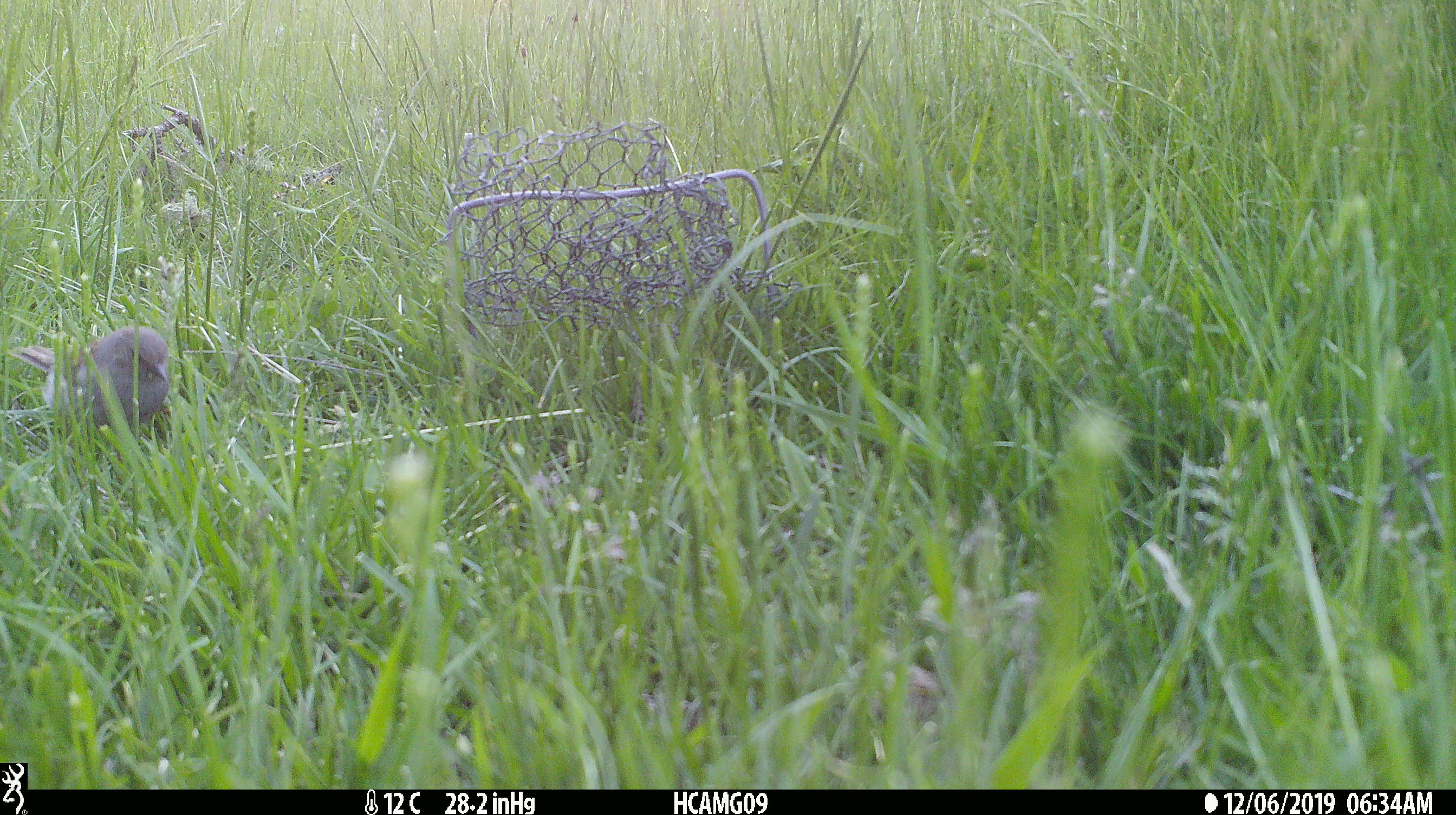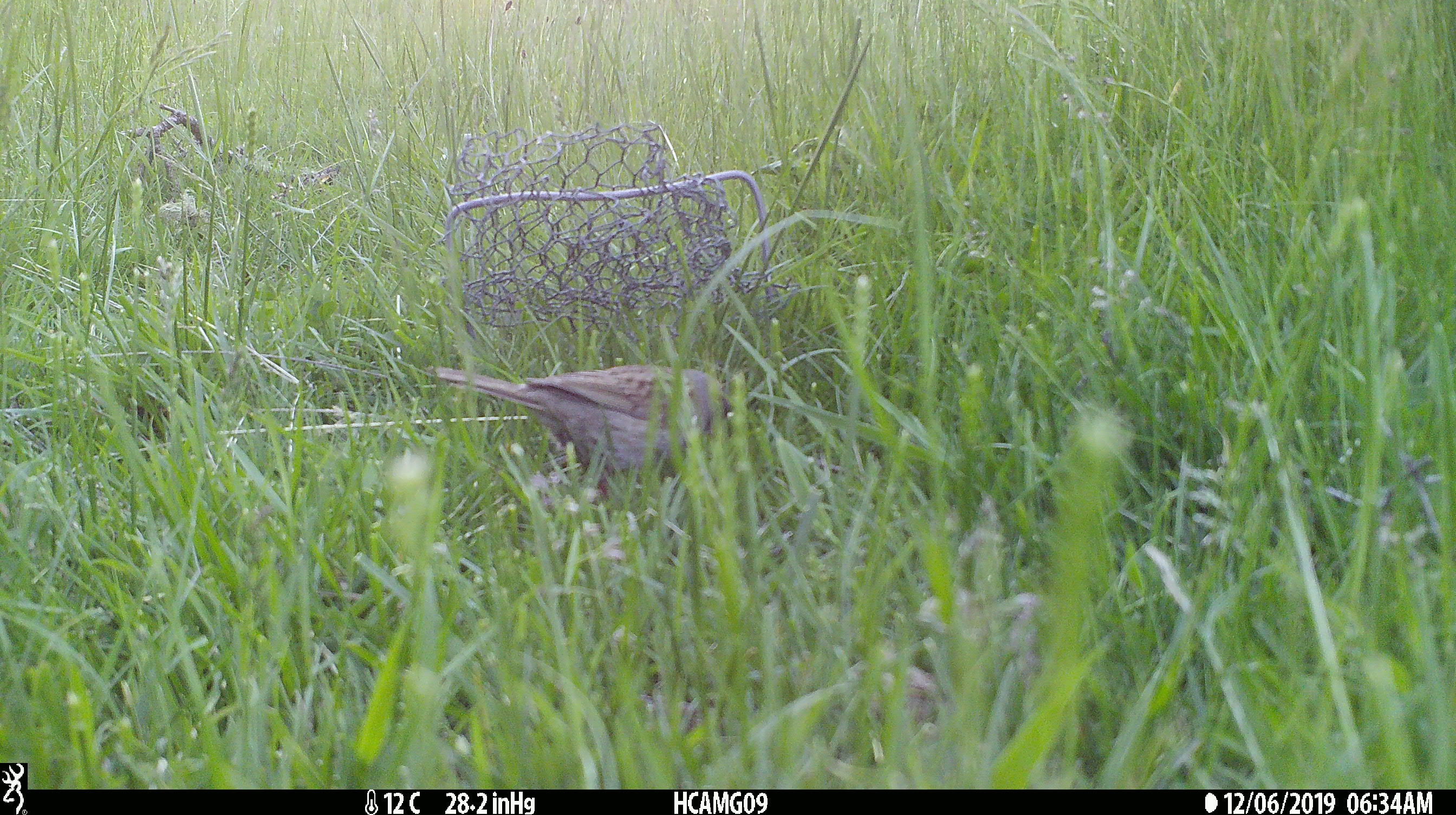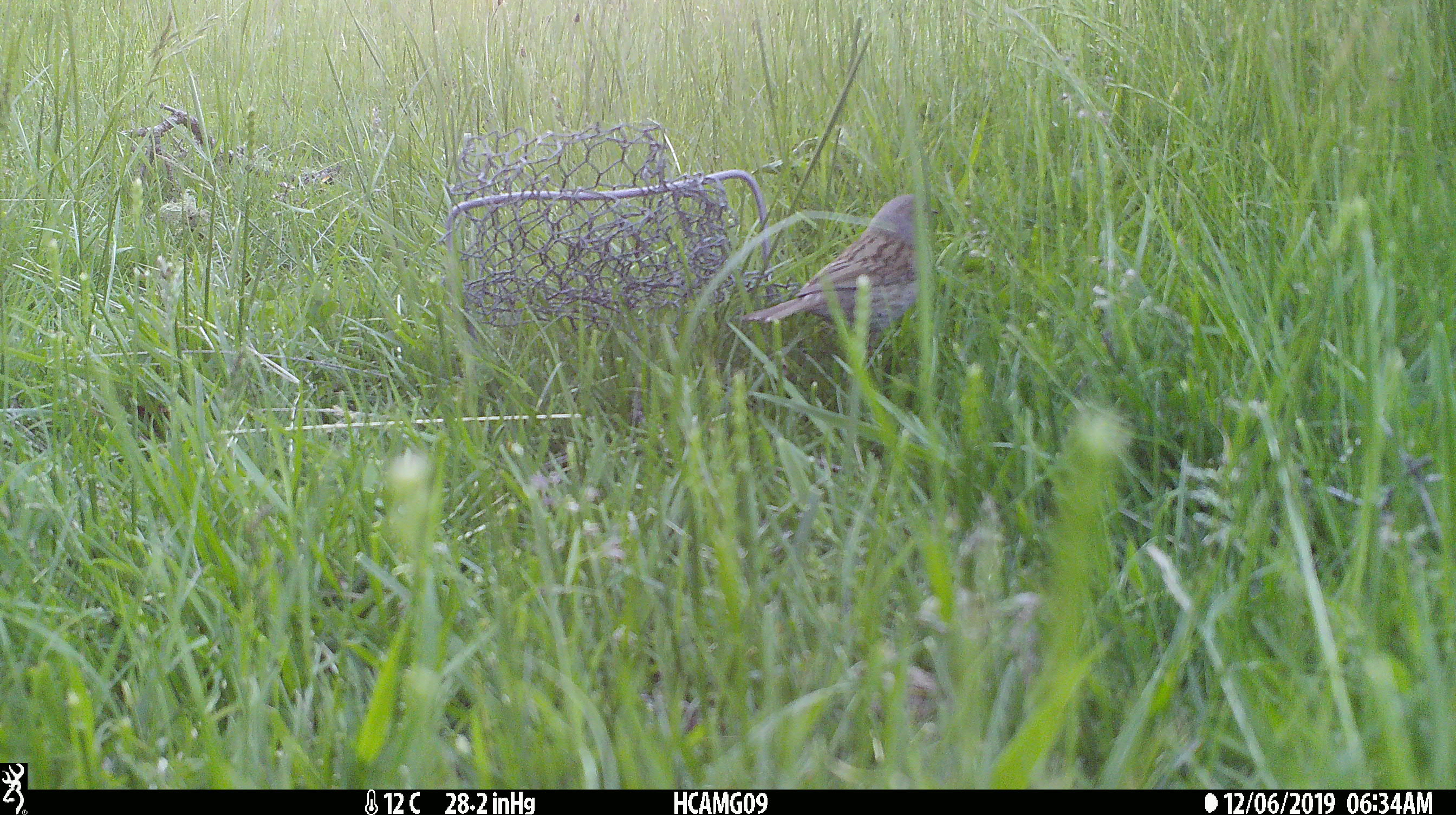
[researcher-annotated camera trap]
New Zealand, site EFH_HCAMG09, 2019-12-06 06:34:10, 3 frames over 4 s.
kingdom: Animalia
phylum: Chordata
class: Aves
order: Passeriformes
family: Prunellidae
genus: Prunella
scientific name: Prunella modularis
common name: dunnock